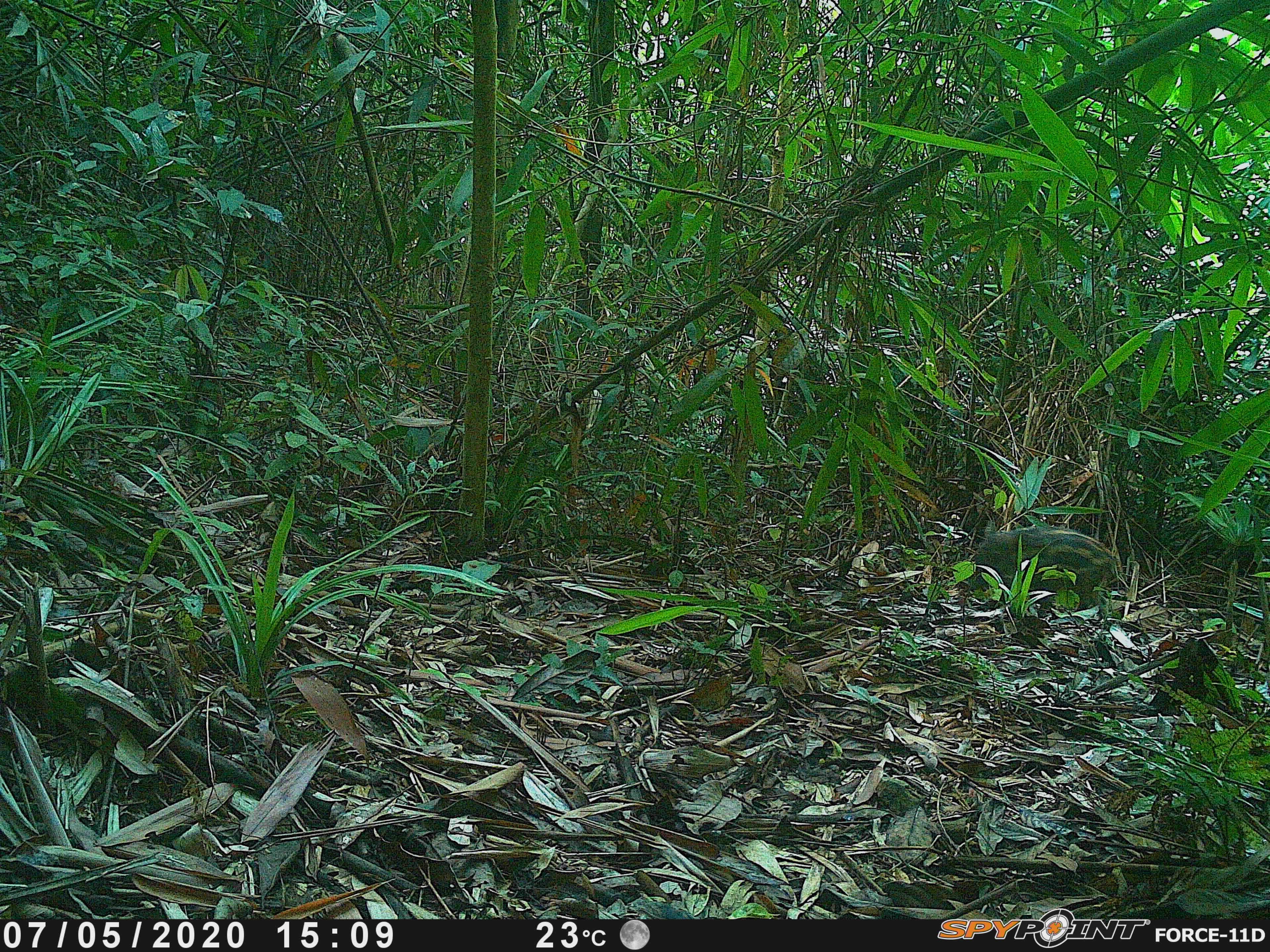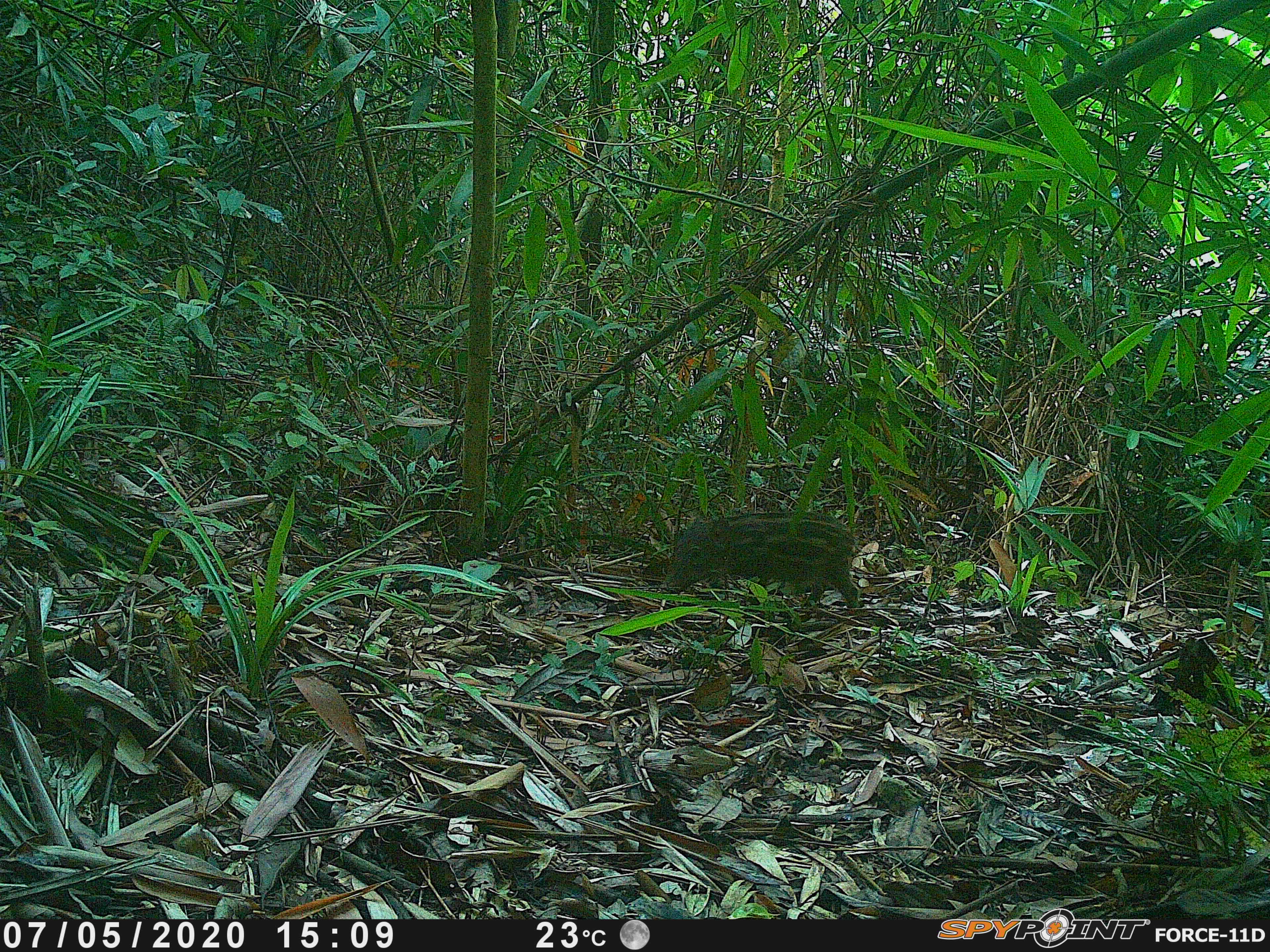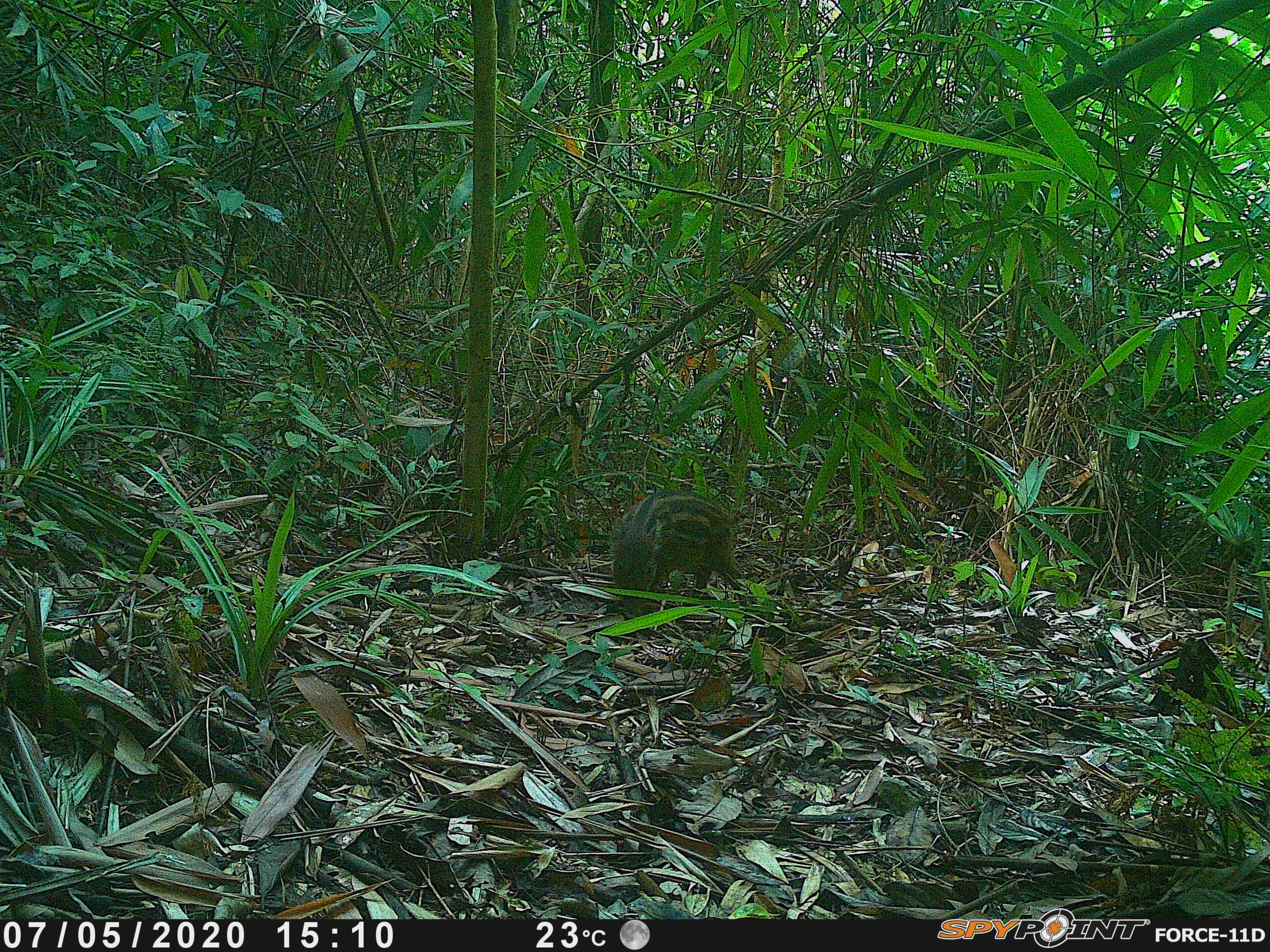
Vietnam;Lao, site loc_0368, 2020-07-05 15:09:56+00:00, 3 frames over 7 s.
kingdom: Animalia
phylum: Chordata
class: Mammalia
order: Artiodactyla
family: Suidae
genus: Sus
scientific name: Sus scrofa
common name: eurasian wild pig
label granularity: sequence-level